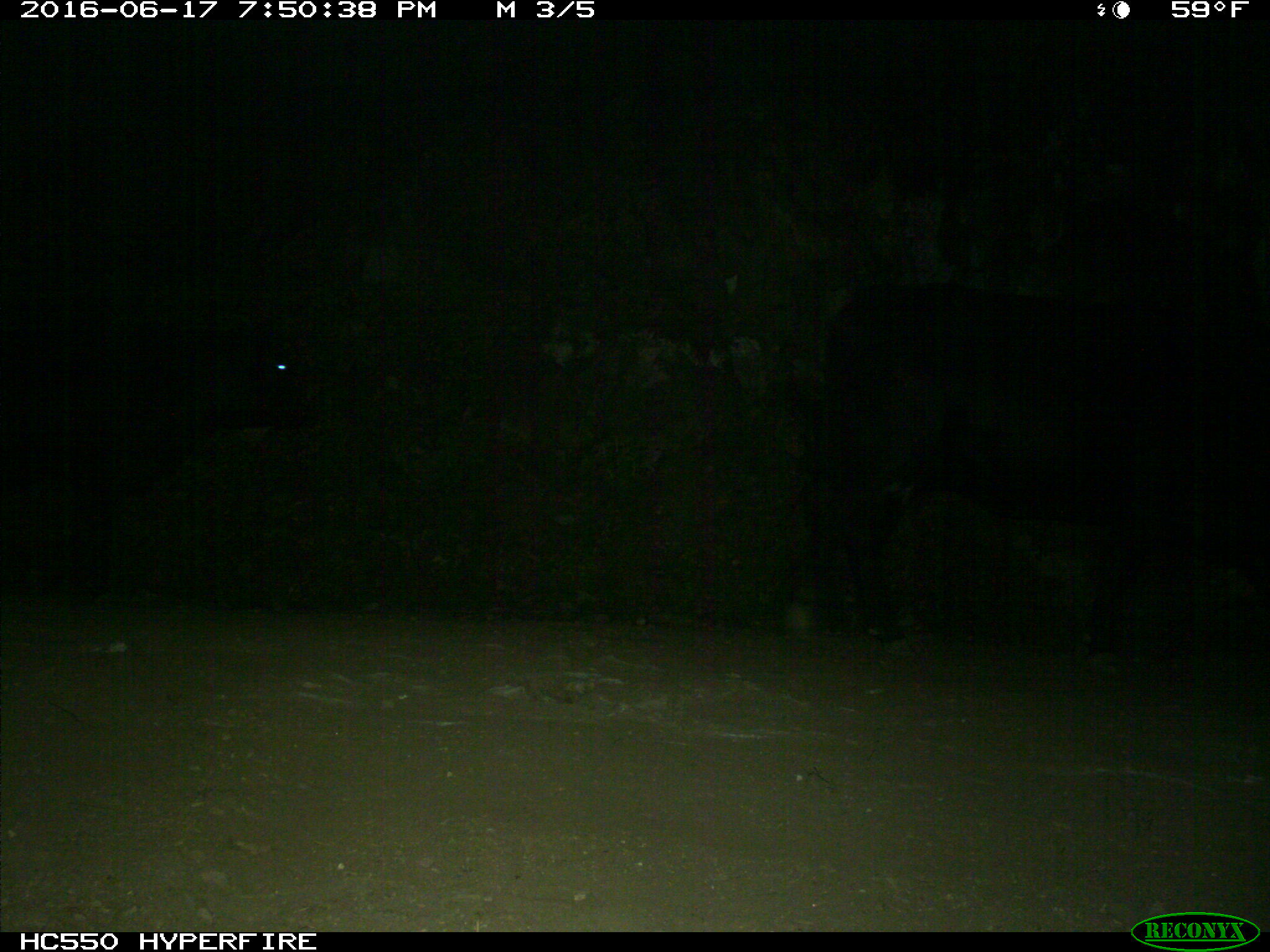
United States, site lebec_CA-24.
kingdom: Animalia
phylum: Chordata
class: Mammalia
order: Artiodactyla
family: Bovidae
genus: Bos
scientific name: Bos taurus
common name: domestic cow